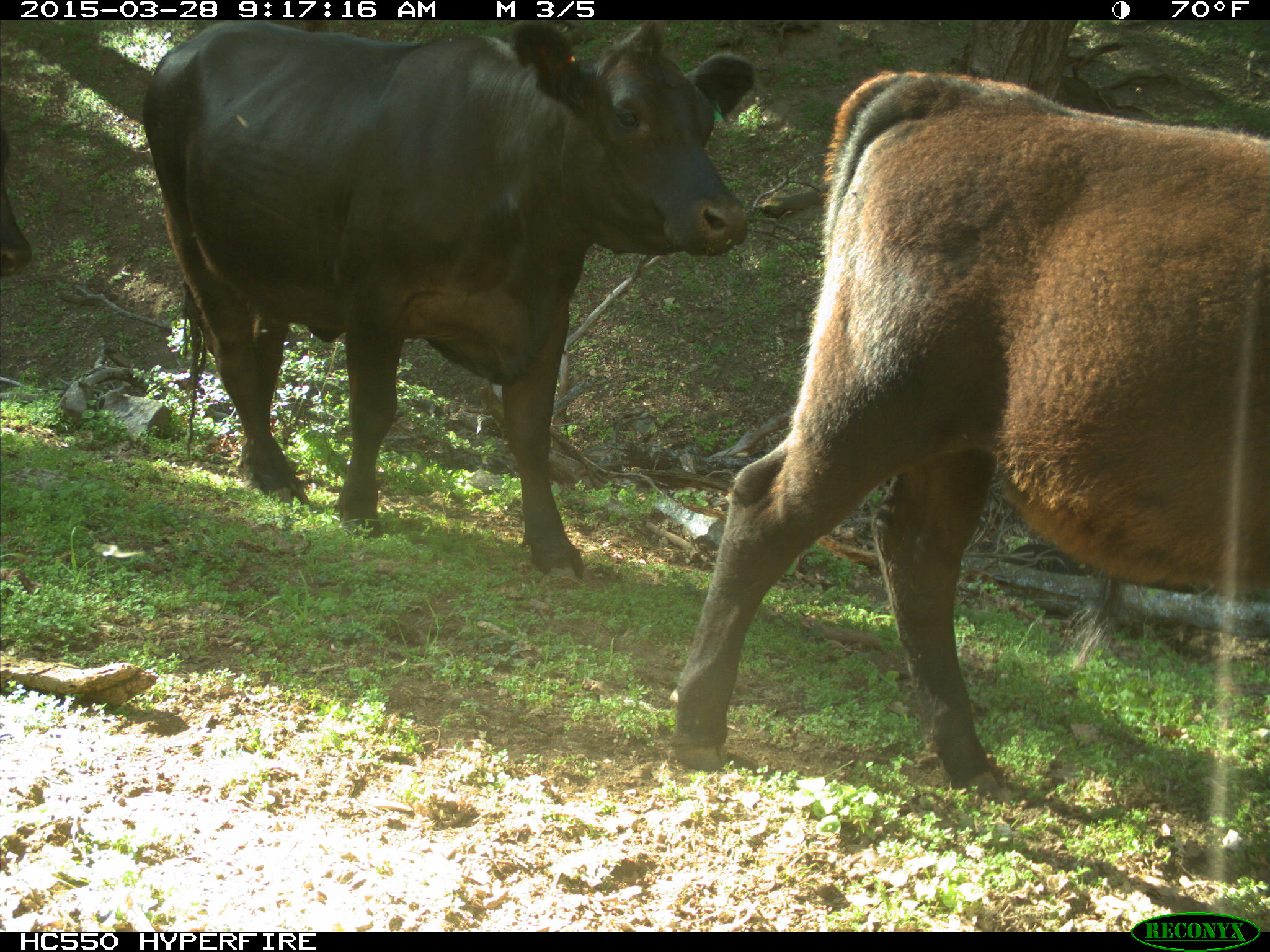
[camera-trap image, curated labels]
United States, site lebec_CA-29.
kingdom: Animalia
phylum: Chordata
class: Mammalia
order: Artiodactyla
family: Bovidae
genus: Bos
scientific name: Bos taurus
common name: domestic cow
Bos taurus (domestic cow).